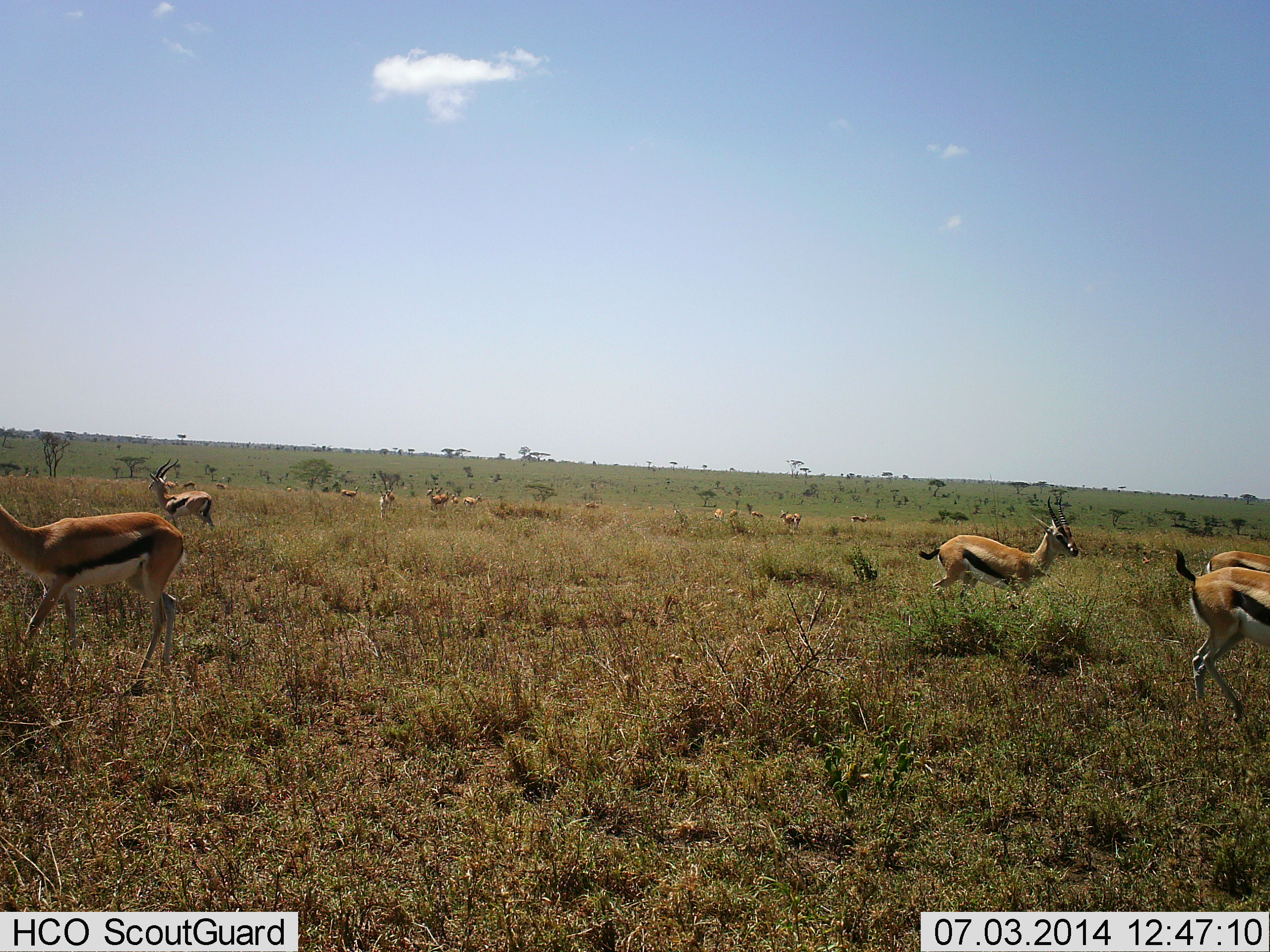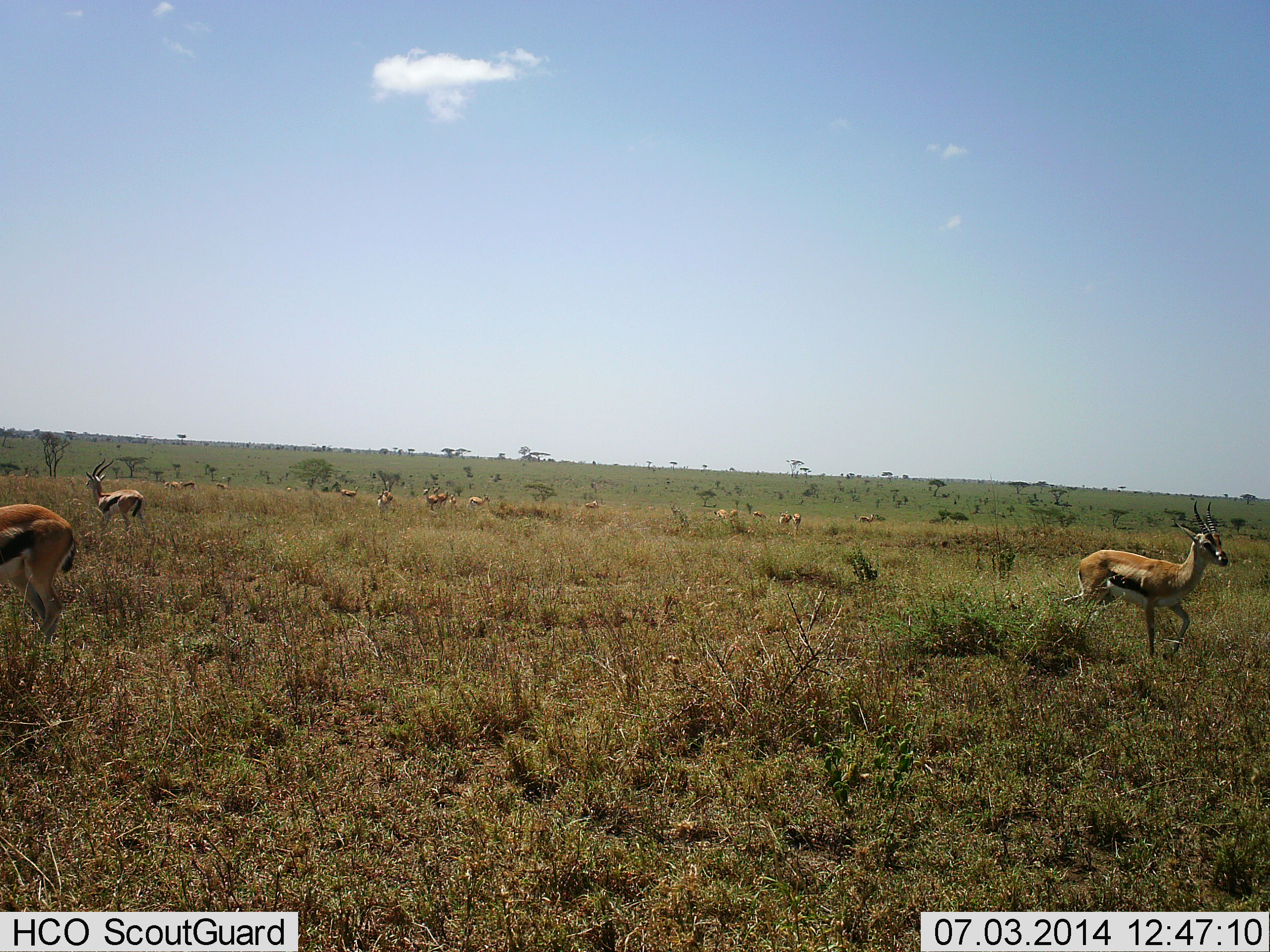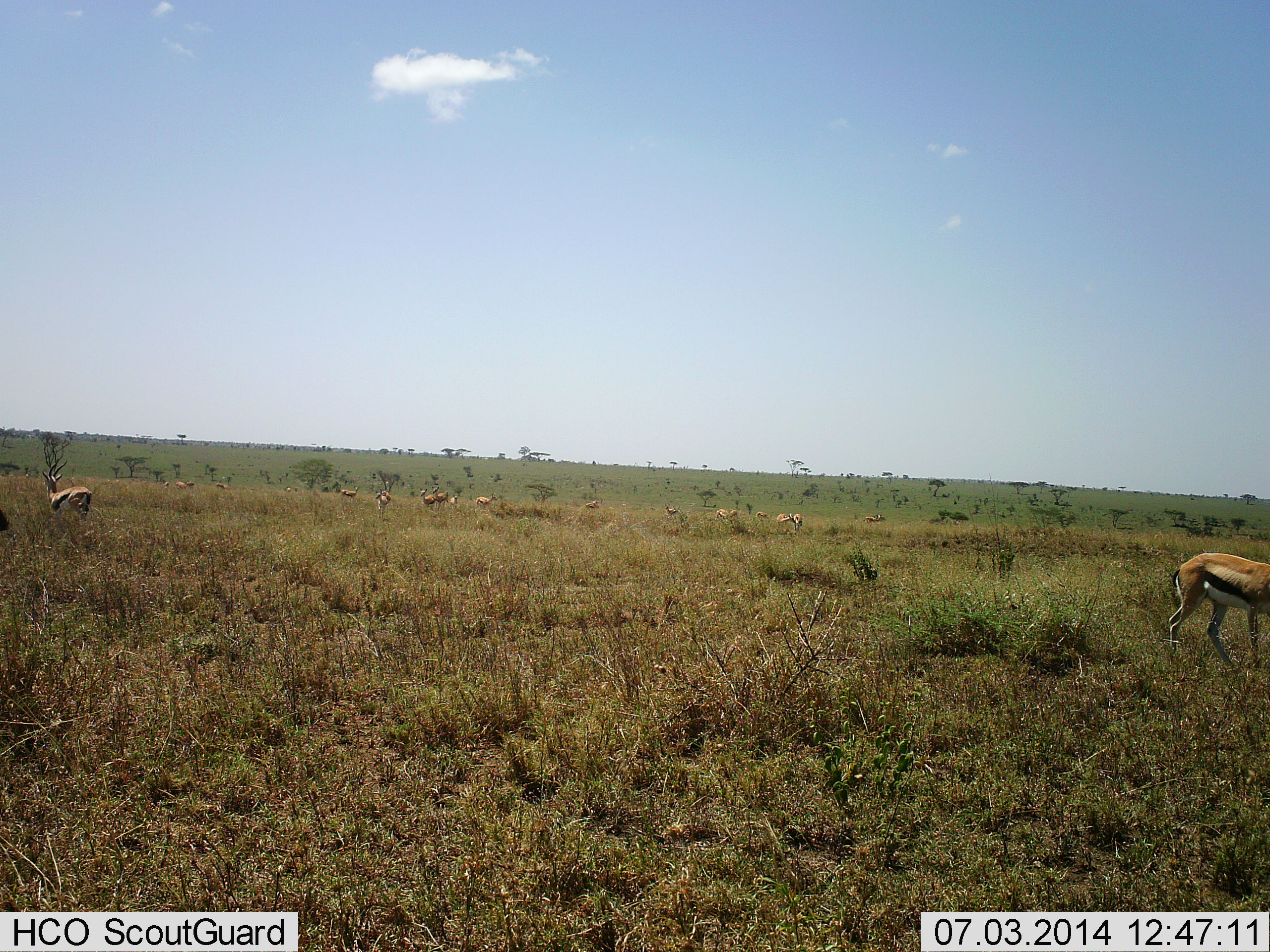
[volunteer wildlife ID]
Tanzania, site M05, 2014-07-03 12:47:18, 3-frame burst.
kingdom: Animalia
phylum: Chordata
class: Mammalia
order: Artiodactyla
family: Bovidae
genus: Eudorcas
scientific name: Eudorcas thomsonii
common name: thomson's gazelle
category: gazellethomsons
Gazellethomsons (thomson's gazelle) (Eudorcas thomsonii), count 11-50. Behavior (volunteer vote fractions): standing 40%, resting 10%, moving 100%, interacting 0%. Young present (vote fraction): 0%. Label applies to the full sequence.